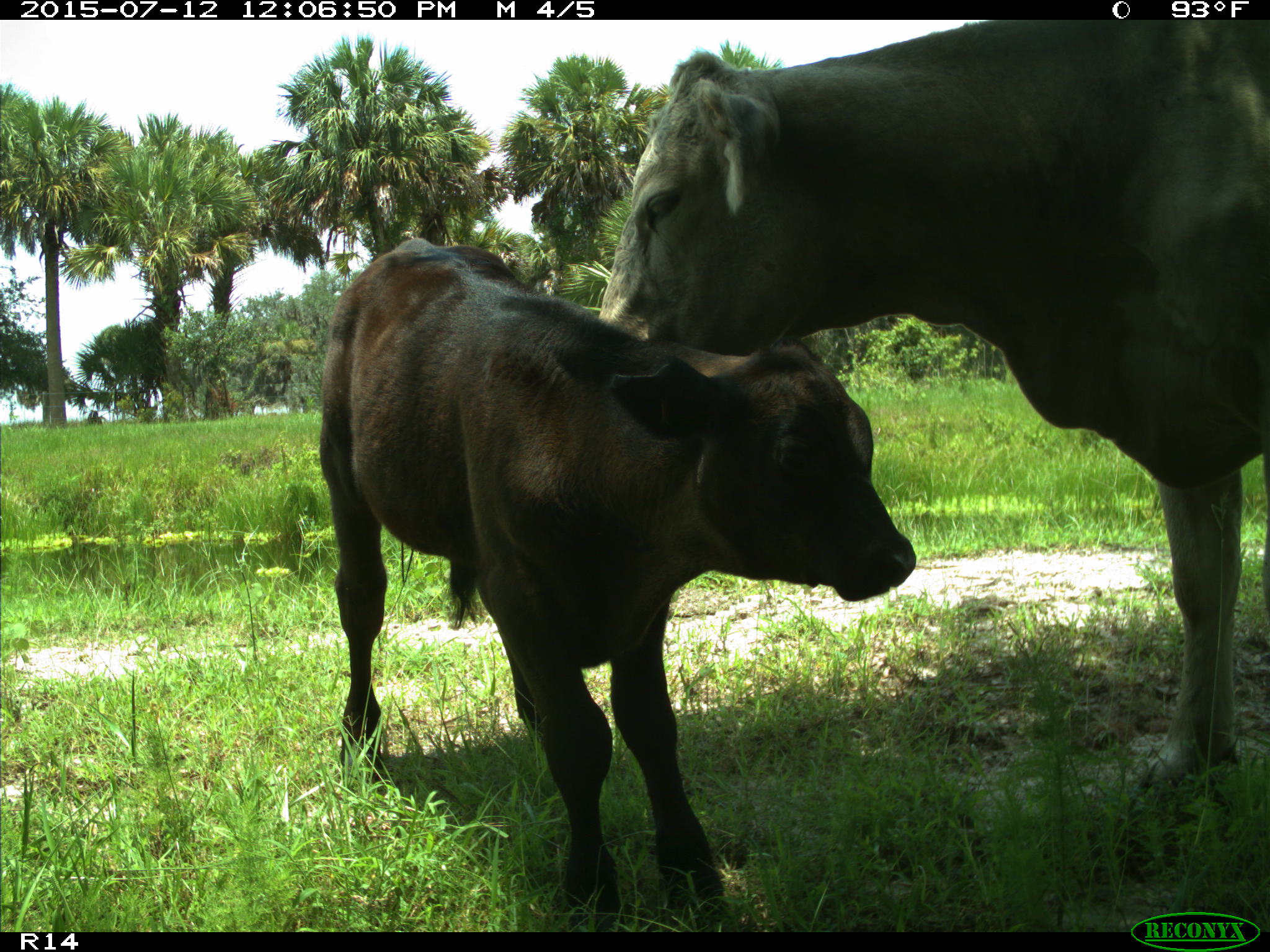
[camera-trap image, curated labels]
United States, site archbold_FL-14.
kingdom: Animalia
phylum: Chordata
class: Mammalia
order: Artiodactyla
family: Bovidae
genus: Bos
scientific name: Bos taurus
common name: domestic cow